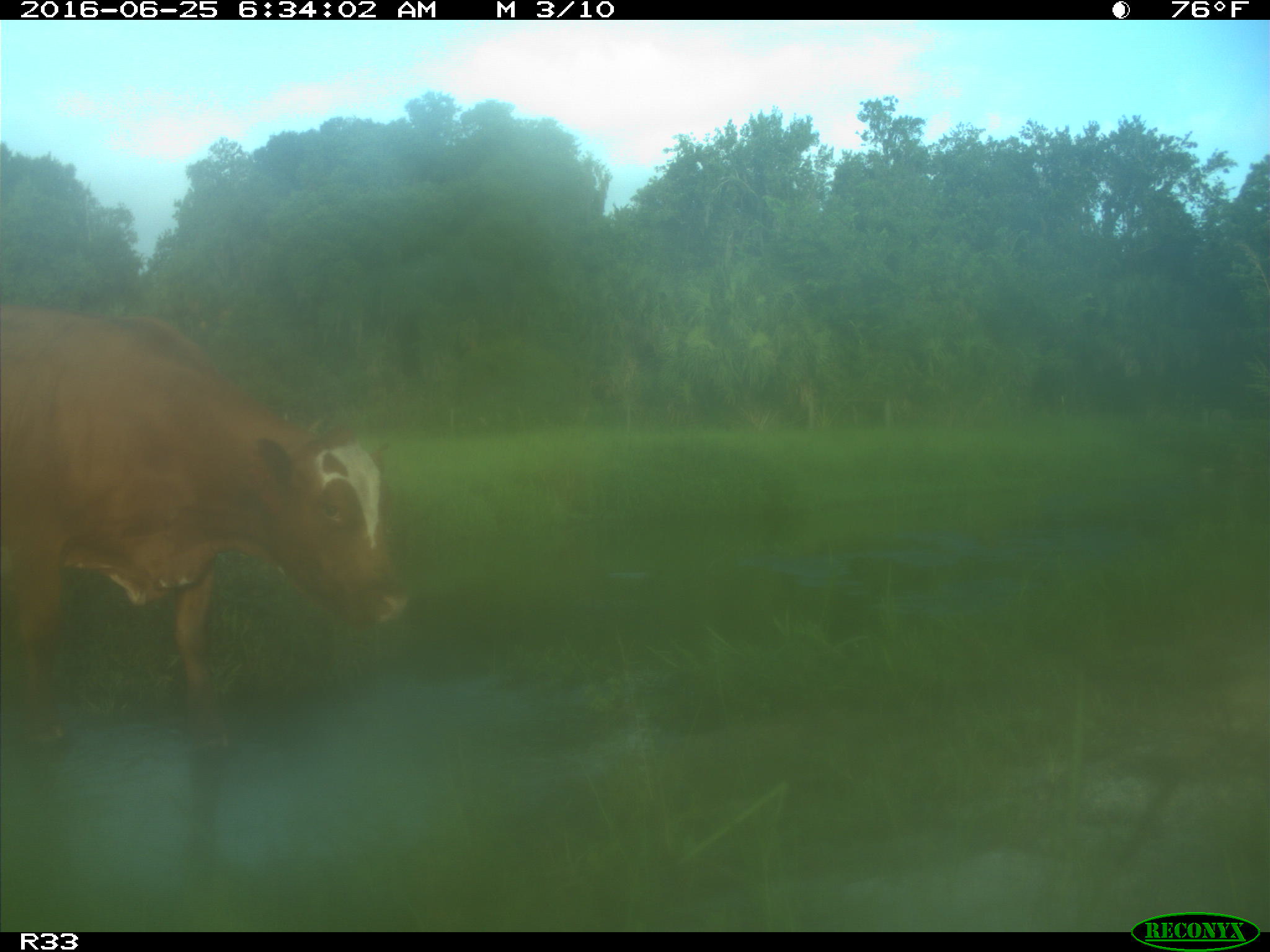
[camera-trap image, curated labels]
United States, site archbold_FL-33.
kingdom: Animalia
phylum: Chordata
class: Mammalia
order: Artiodactyla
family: Bovidae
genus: Bos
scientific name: Bos taurus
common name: domestic cow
Bos taurus (domestic cow).